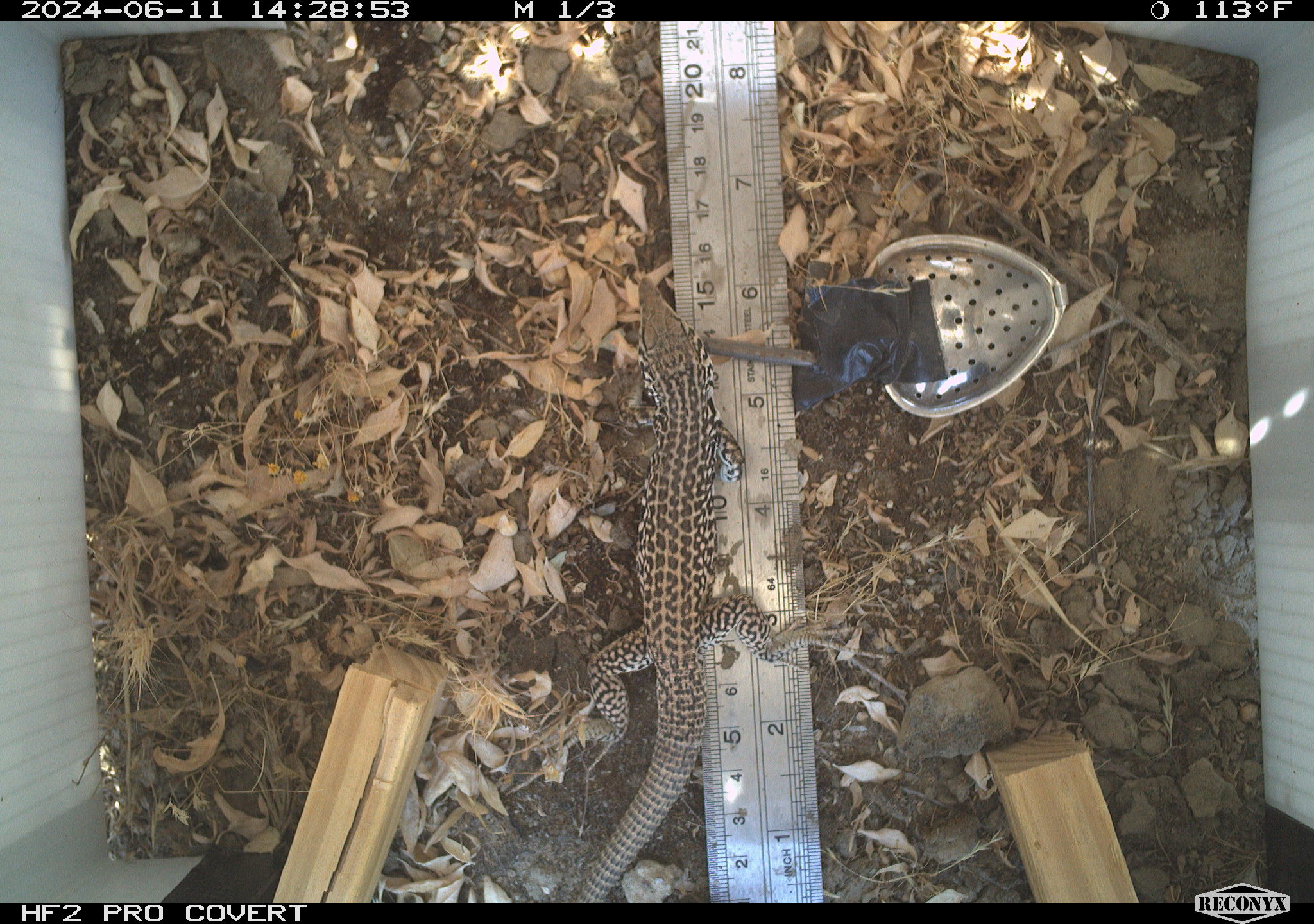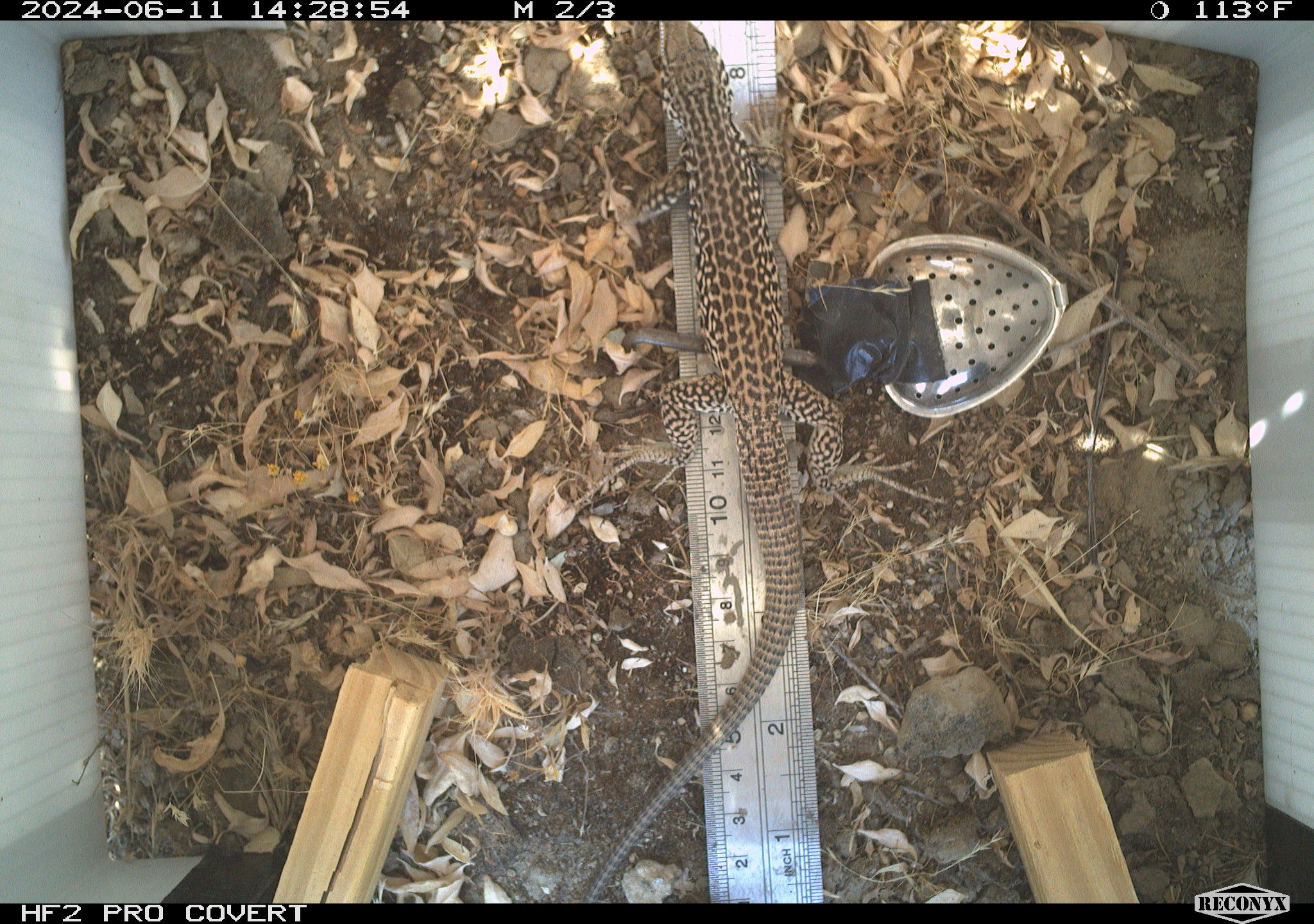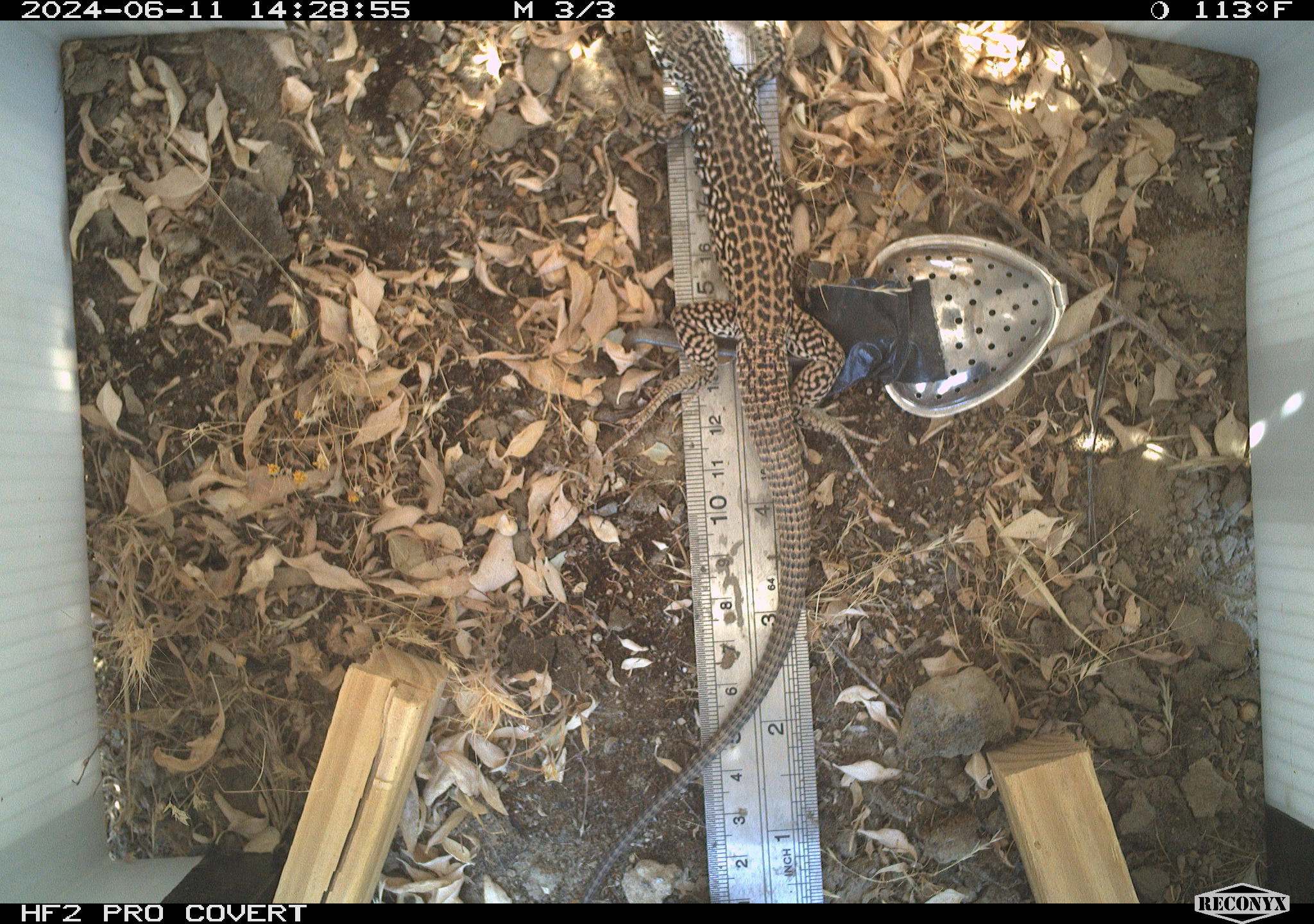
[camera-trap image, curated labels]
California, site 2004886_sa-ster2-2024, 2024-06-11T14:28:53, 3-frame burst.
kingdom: Animalia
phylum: Chordata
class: Reptilia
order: Squamata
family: Teiidae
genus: Aspidoscelis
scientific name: Aspidoscelis tigris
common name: western whiptail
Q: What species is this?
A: Western whiptail (Aspidoscelis tigris).